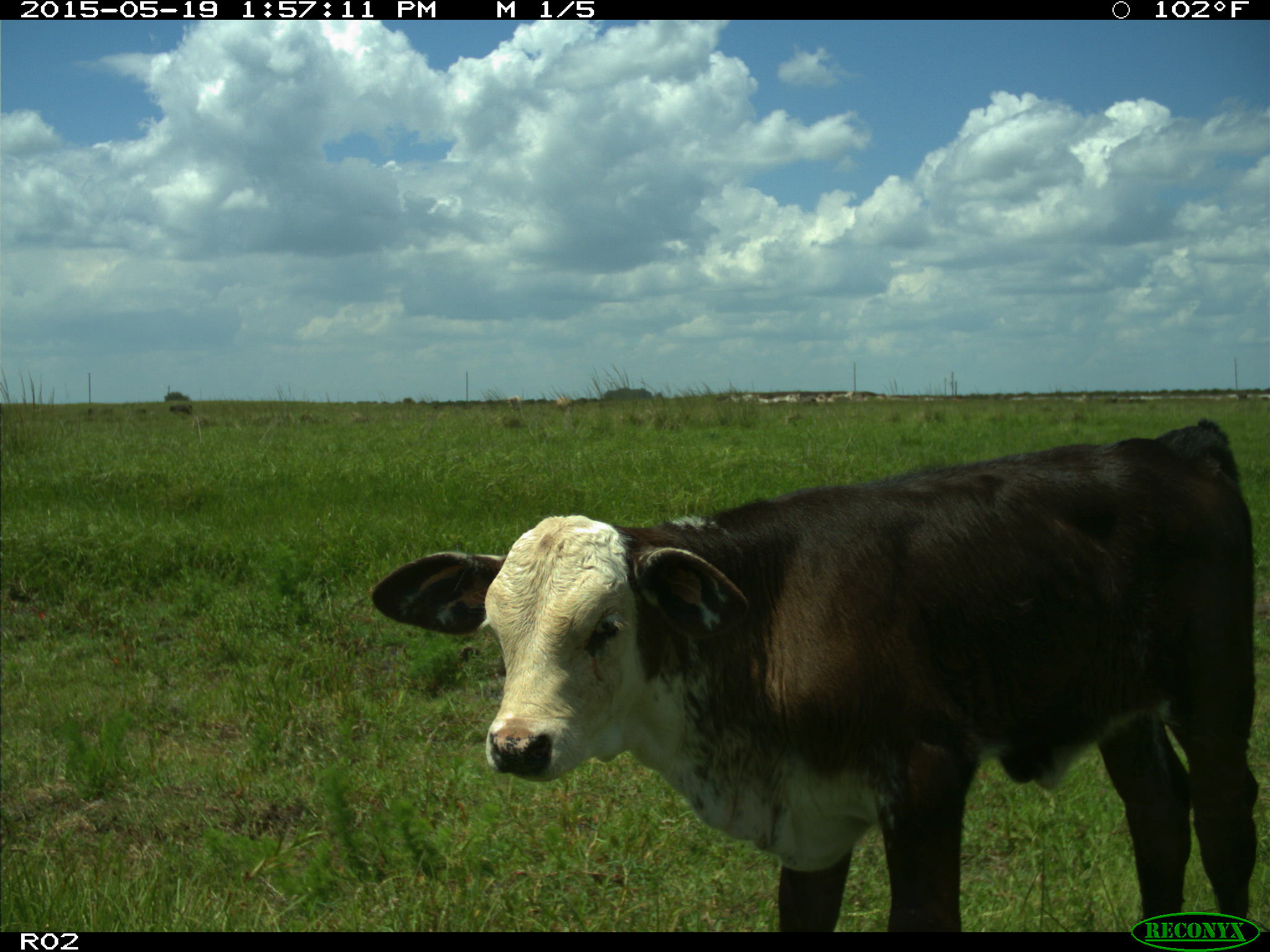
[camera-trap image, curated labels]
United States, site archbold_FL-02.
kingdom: Animalia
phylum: Chordata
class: Mammalia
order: Artiodactyla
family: Bovidae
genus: Bos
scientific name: Bos taurus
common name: domestic cow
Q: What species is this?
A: Bos taurus (domestic cow).